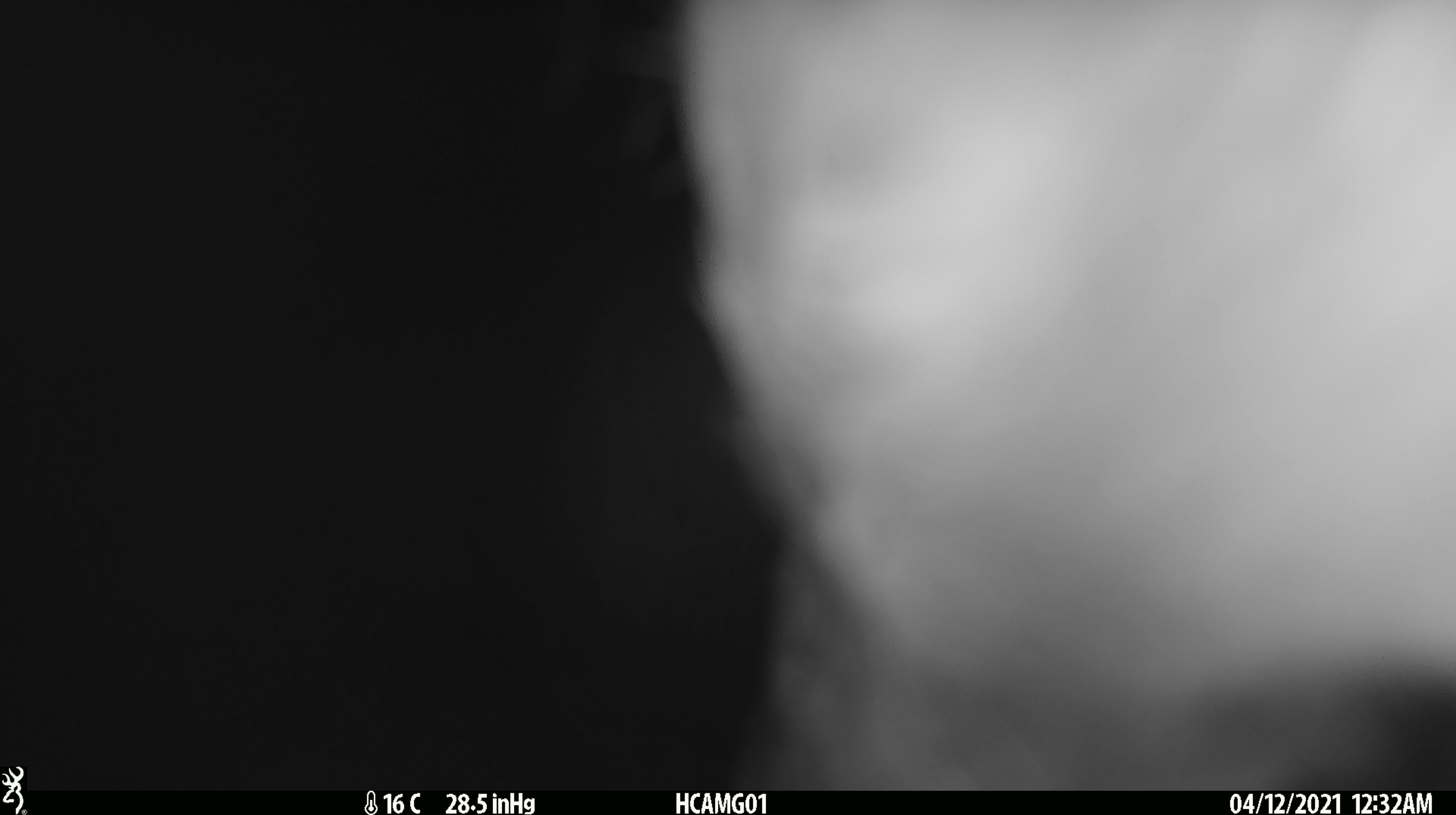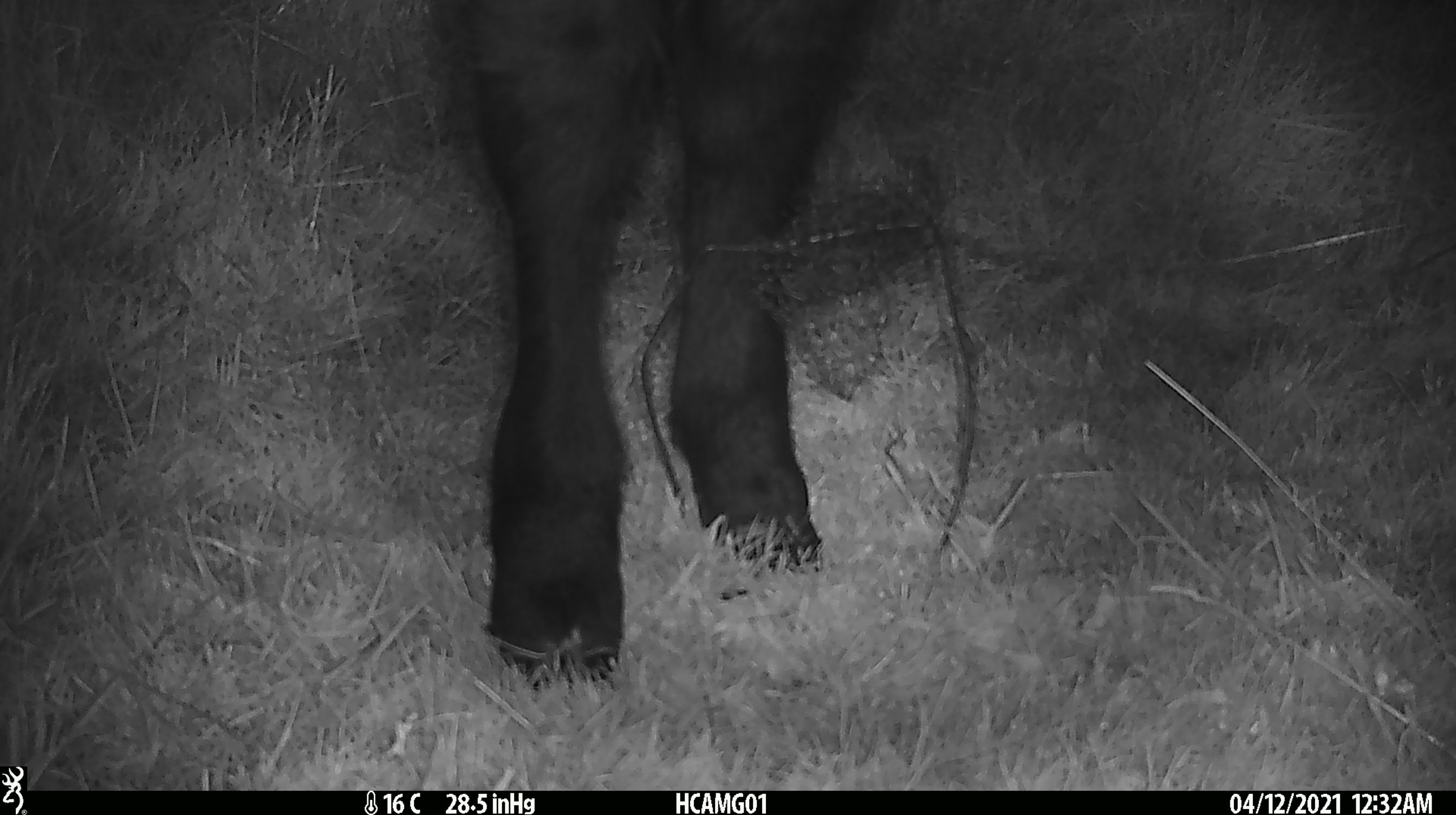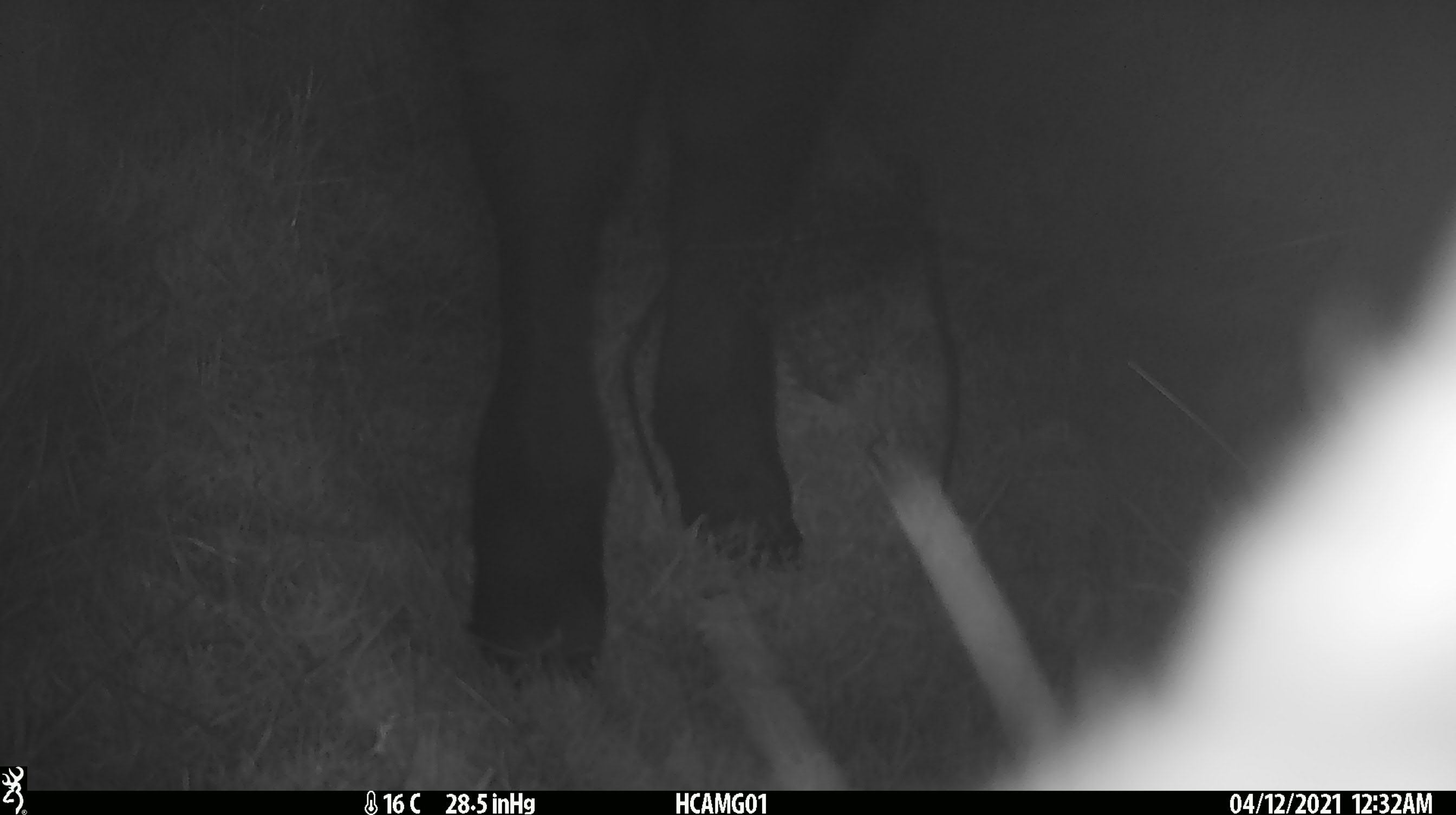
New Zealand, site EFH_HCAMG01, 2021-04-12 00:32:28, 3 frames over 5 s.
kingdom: Animalia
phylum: Chordata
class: Mammalia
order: Artiodactyla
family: Bovidae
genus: Bos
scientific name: Bos taurus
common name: domestic cow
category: cow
Cow (domestic cow) (Bos taurus).